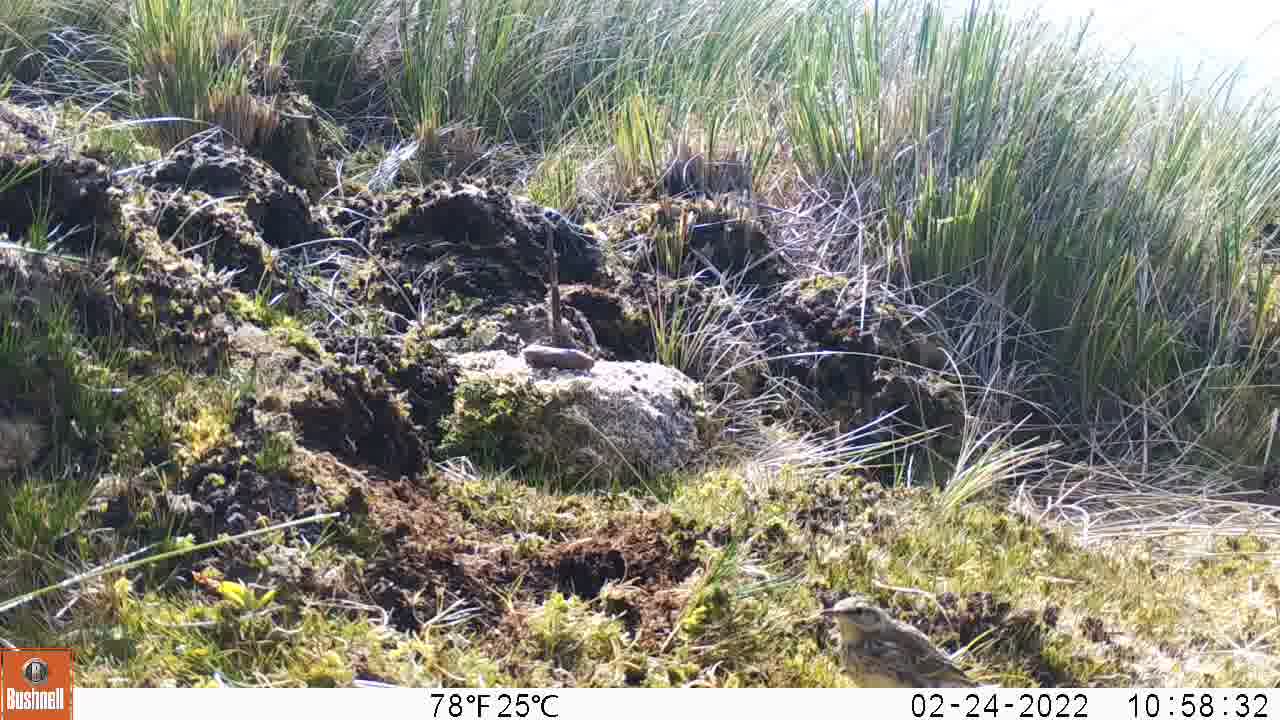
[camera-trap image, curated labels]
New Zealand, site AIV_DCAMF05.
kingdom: Animalia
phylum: Chordata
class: Aves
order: Passeriformes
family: Motacillidae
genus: Anthus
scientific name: Anthus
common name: pipit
Pipit (Anthus).